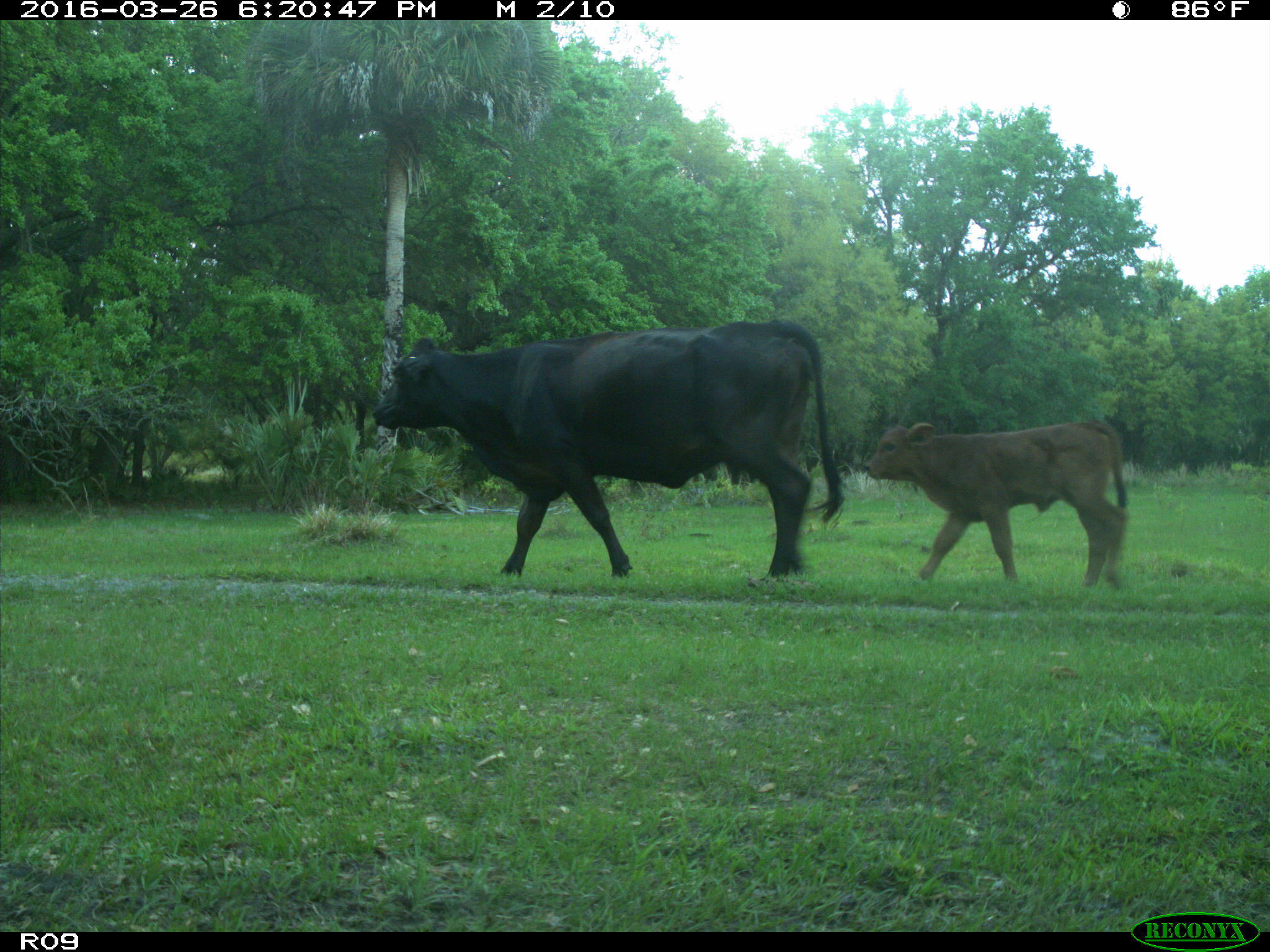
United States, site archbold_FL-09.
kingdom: Animalia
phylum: Chordata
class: Mammalia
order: Artiodactyla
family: Bovidae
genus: Bos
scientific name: Bos taurus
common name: domestic cow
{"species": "Bos taurus (domestic cow)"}